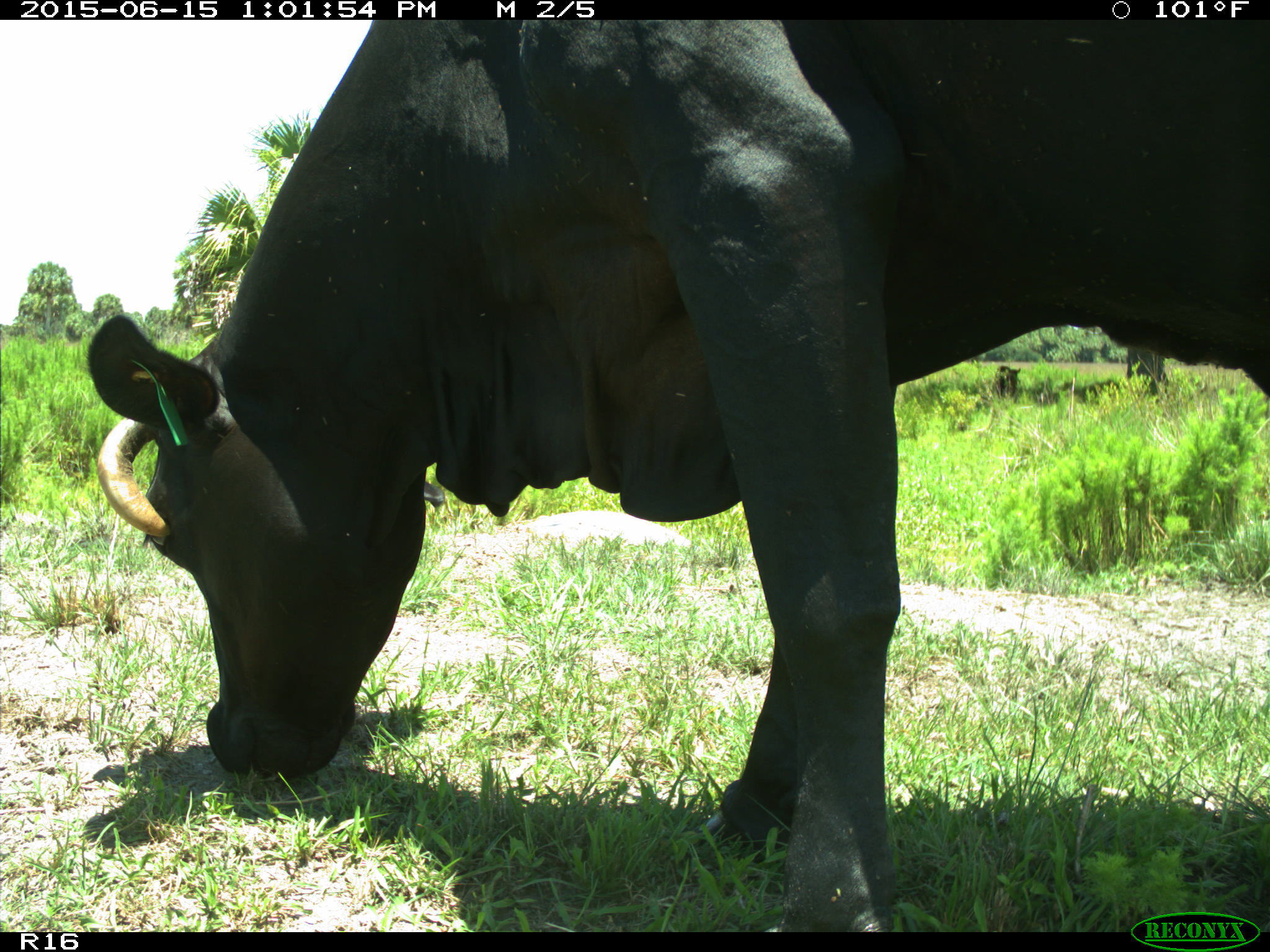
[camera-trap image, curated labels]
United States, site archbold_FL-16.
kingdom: Animalia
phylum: Chordata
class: Mammalia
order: Artiodactyla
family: Bovidae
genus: Bos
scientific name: Bos taurus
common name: domestic cow